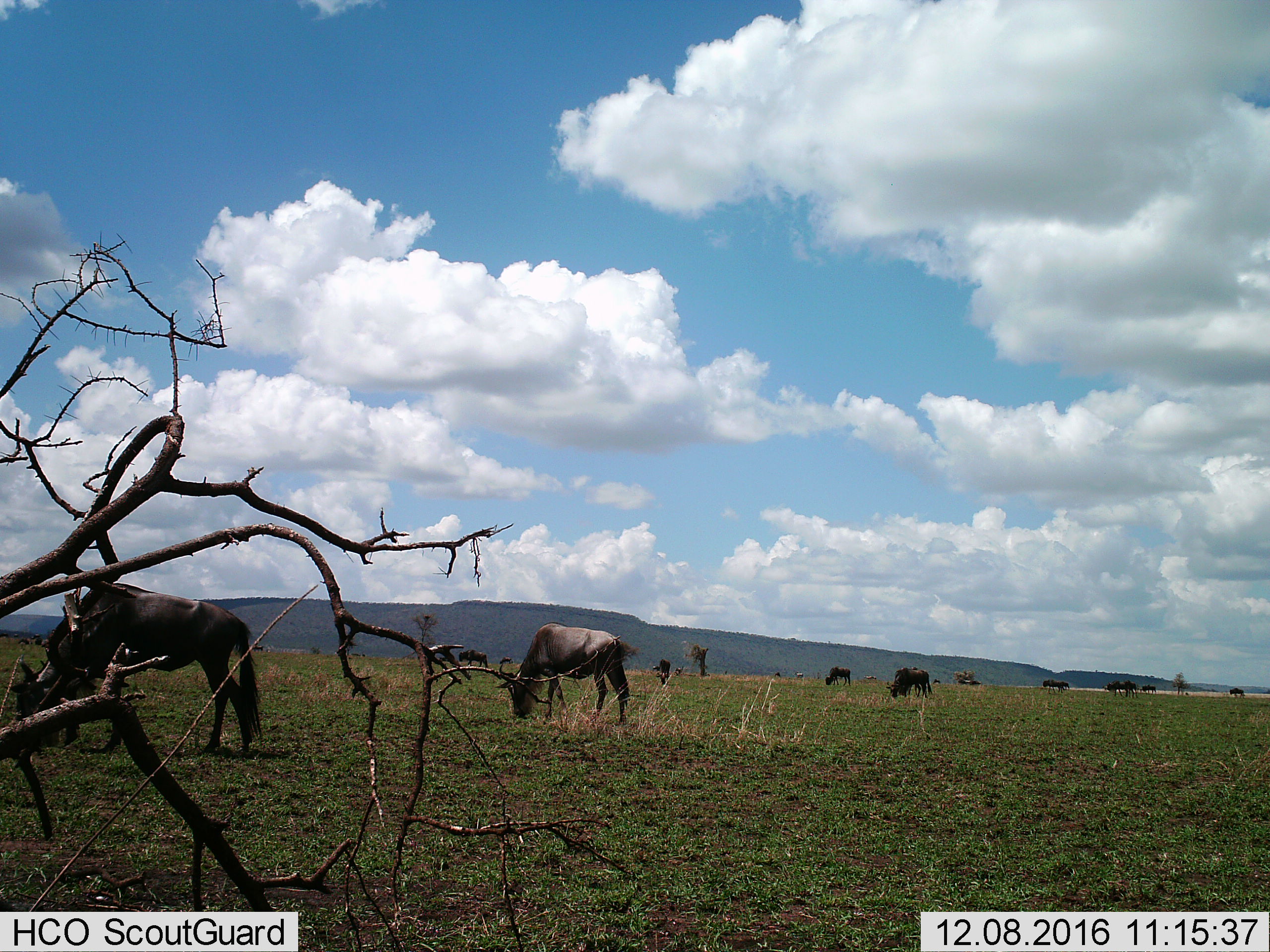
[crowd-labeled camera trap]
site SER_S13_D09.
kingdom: Animalia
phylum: Chordata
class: Mammalia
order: Artiodactyla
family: Bovidae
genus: Connochaetes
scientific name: Connochaetes taurinus taurinus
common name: blue wildebeest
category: wildebeestblue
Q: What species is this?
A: Wildebeestblue (blue wildebeest) (Connochaetes taurinus taurinus).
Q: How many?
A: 11-50.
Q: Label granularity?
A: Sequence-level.